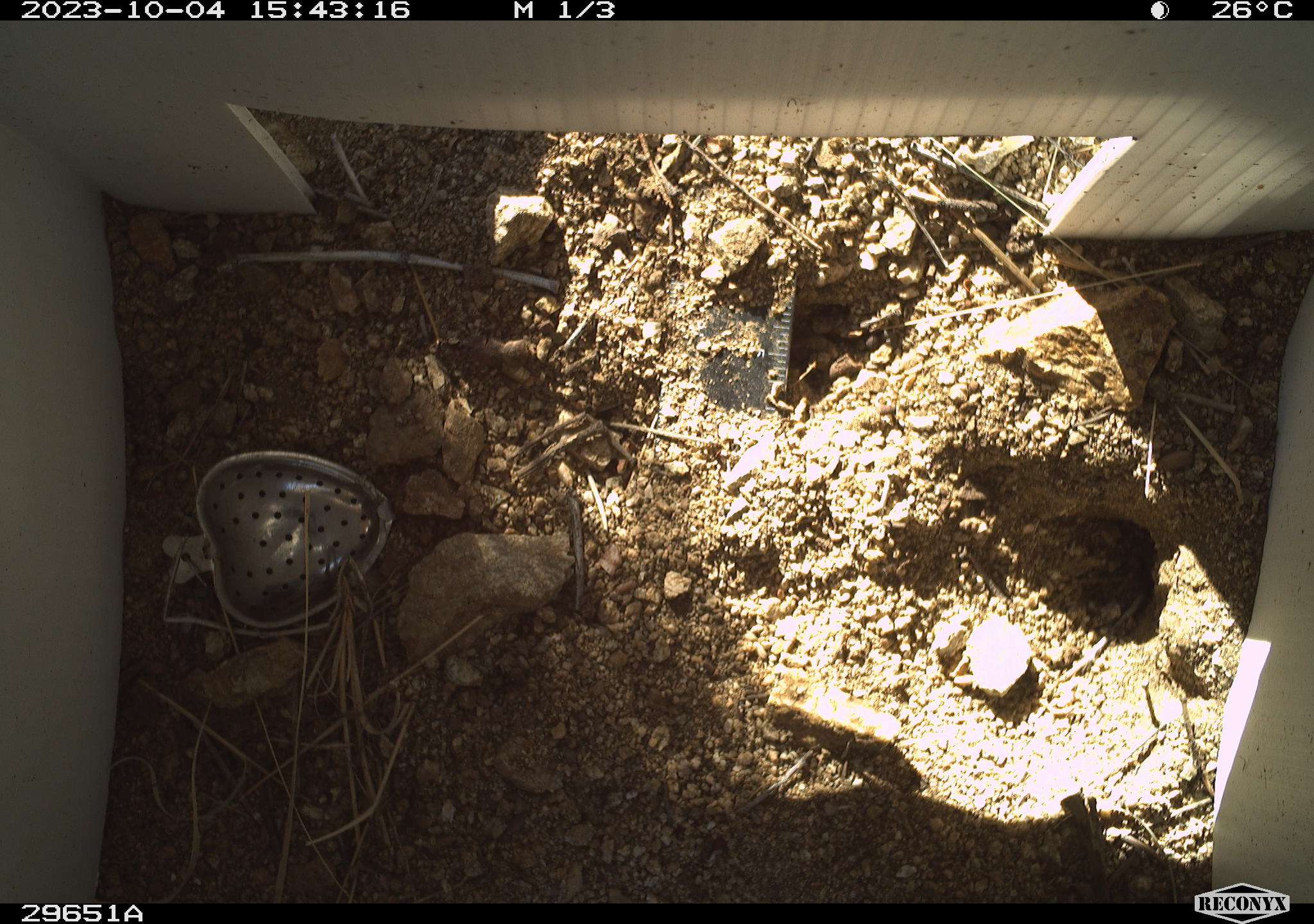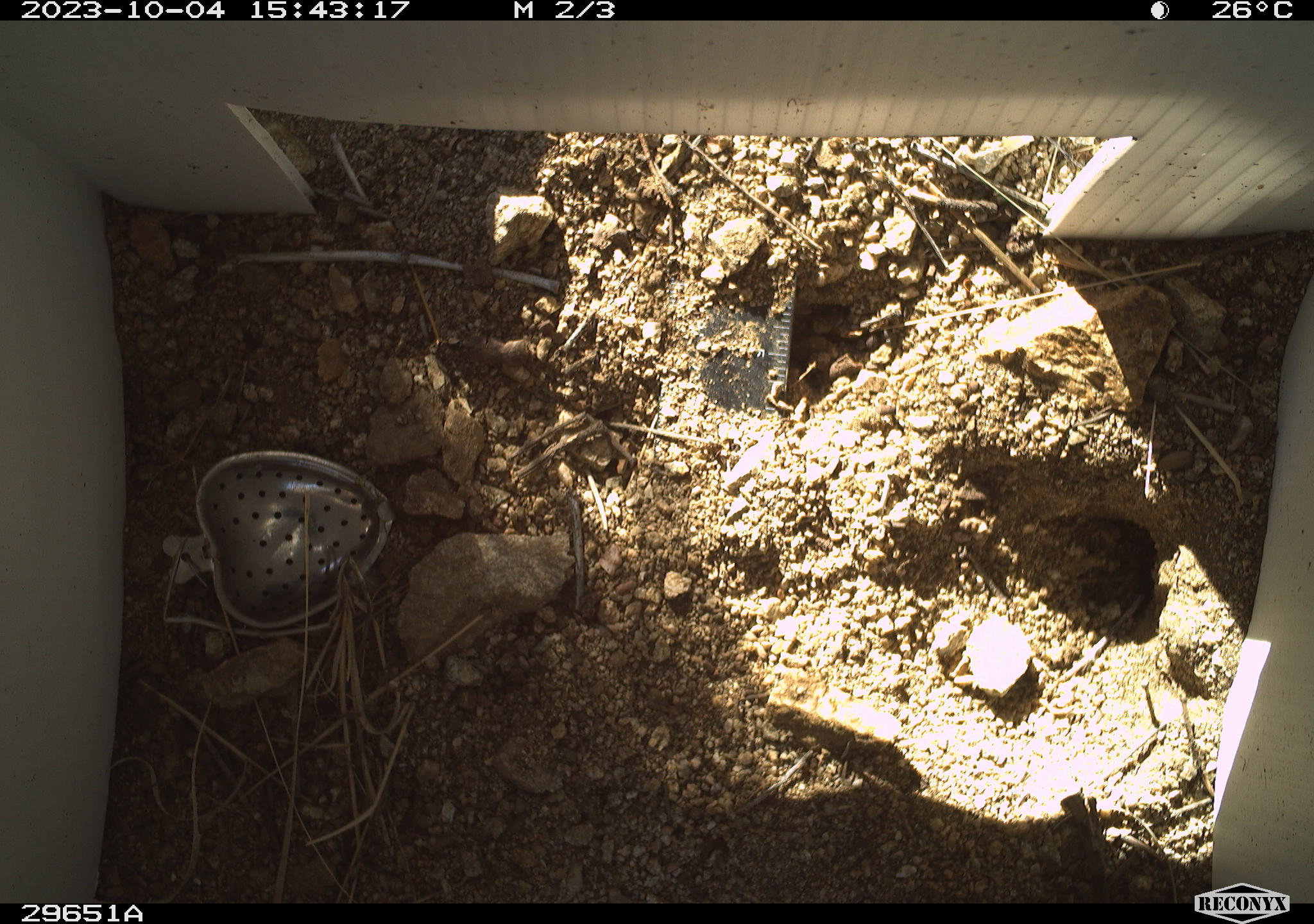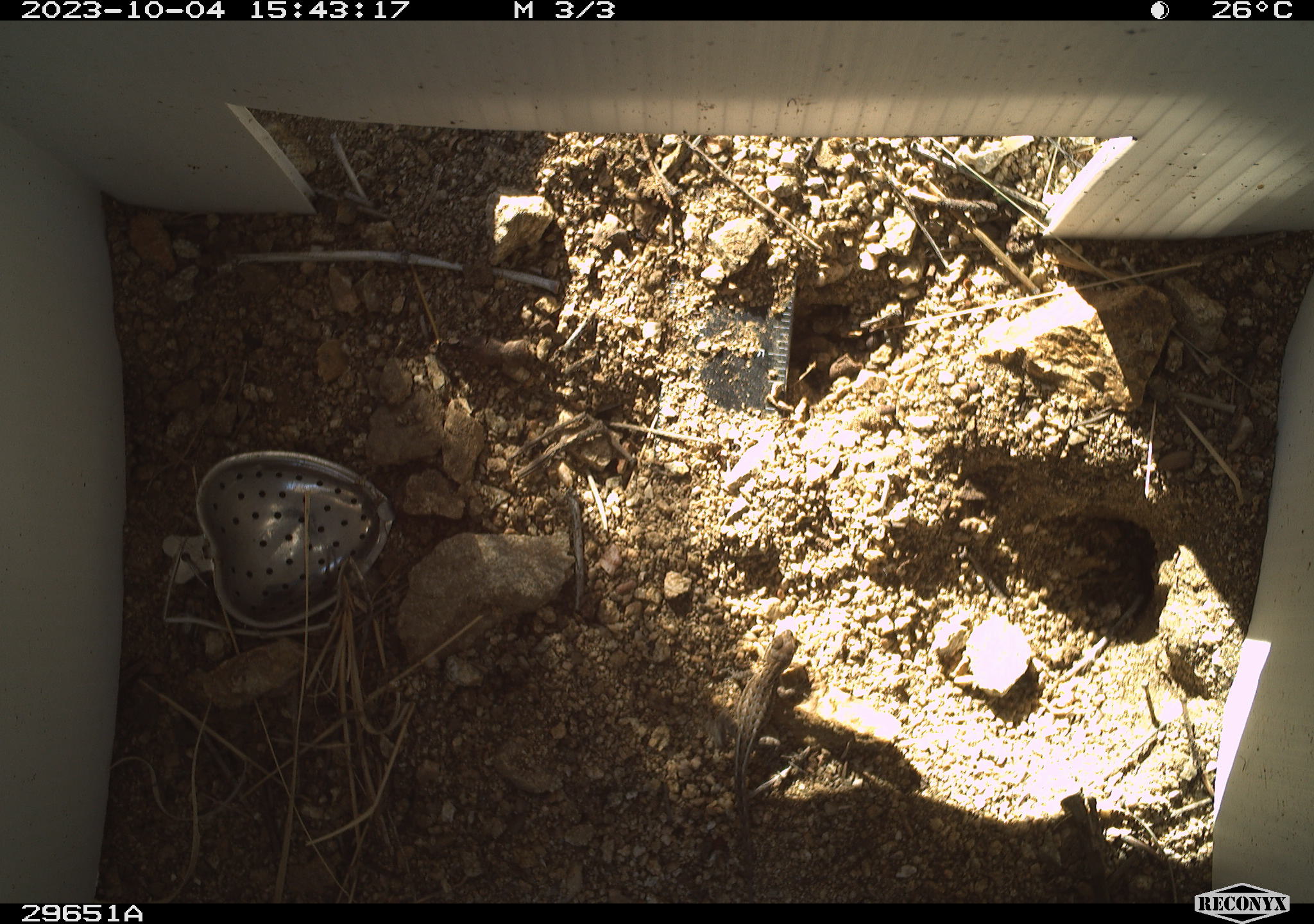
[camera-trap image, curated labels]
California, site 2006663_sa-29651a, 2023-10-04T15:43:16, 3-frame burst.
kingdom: Animalia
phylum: Chordata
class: Reptilia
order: Squamata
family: Phrynosomatidae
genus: Sceloporus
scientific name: Sceloporus graciosus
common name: common sagebrush lizard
Common sagebrush lizard (Sceloporus graciosus).